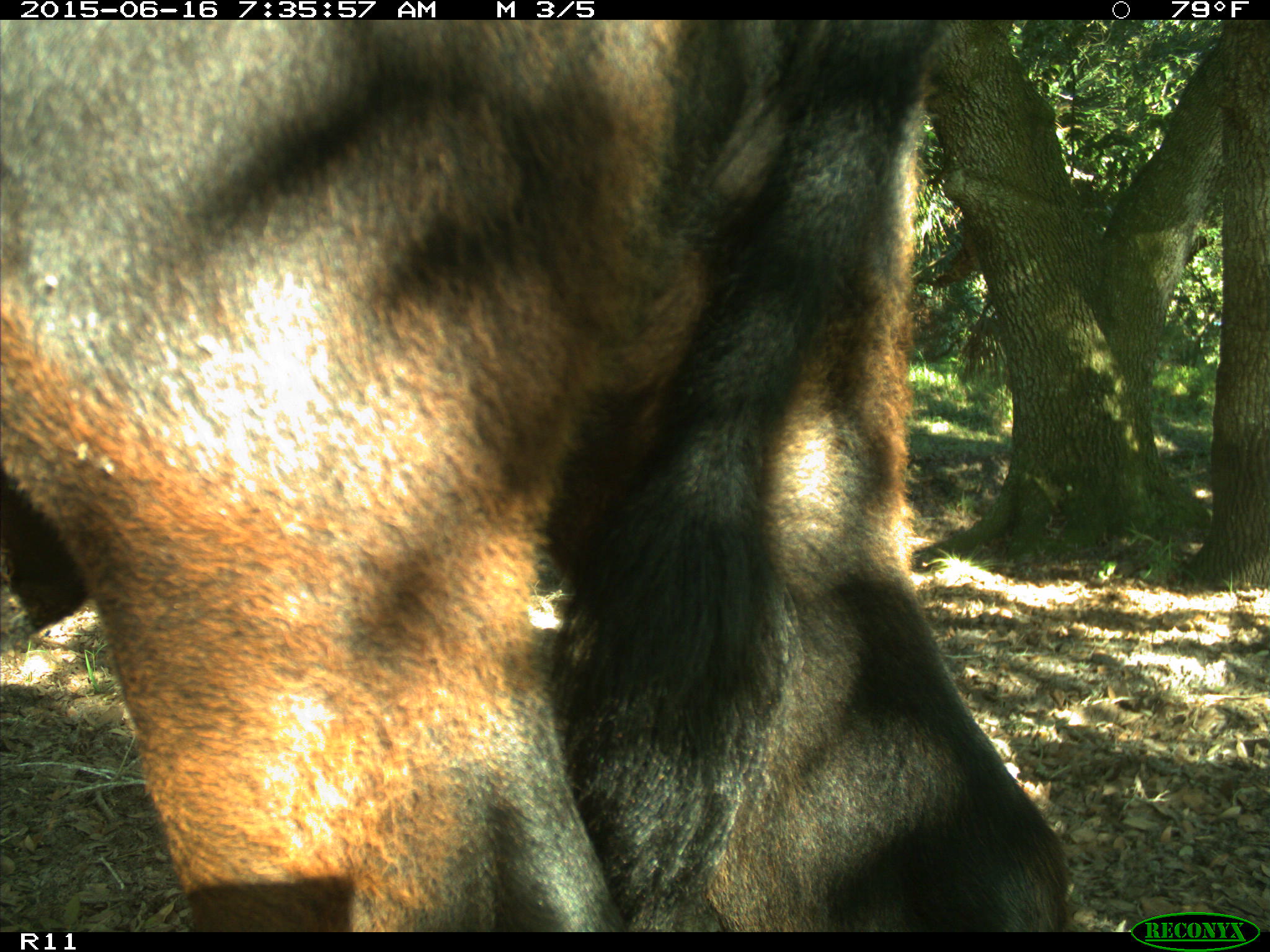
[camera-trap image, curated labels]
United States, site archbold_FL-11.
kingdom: Animalia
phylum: Chordata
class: Mammalia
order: Artiodactyla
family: Bovidae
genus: Bos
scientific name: Bos taurus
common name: domestic cow